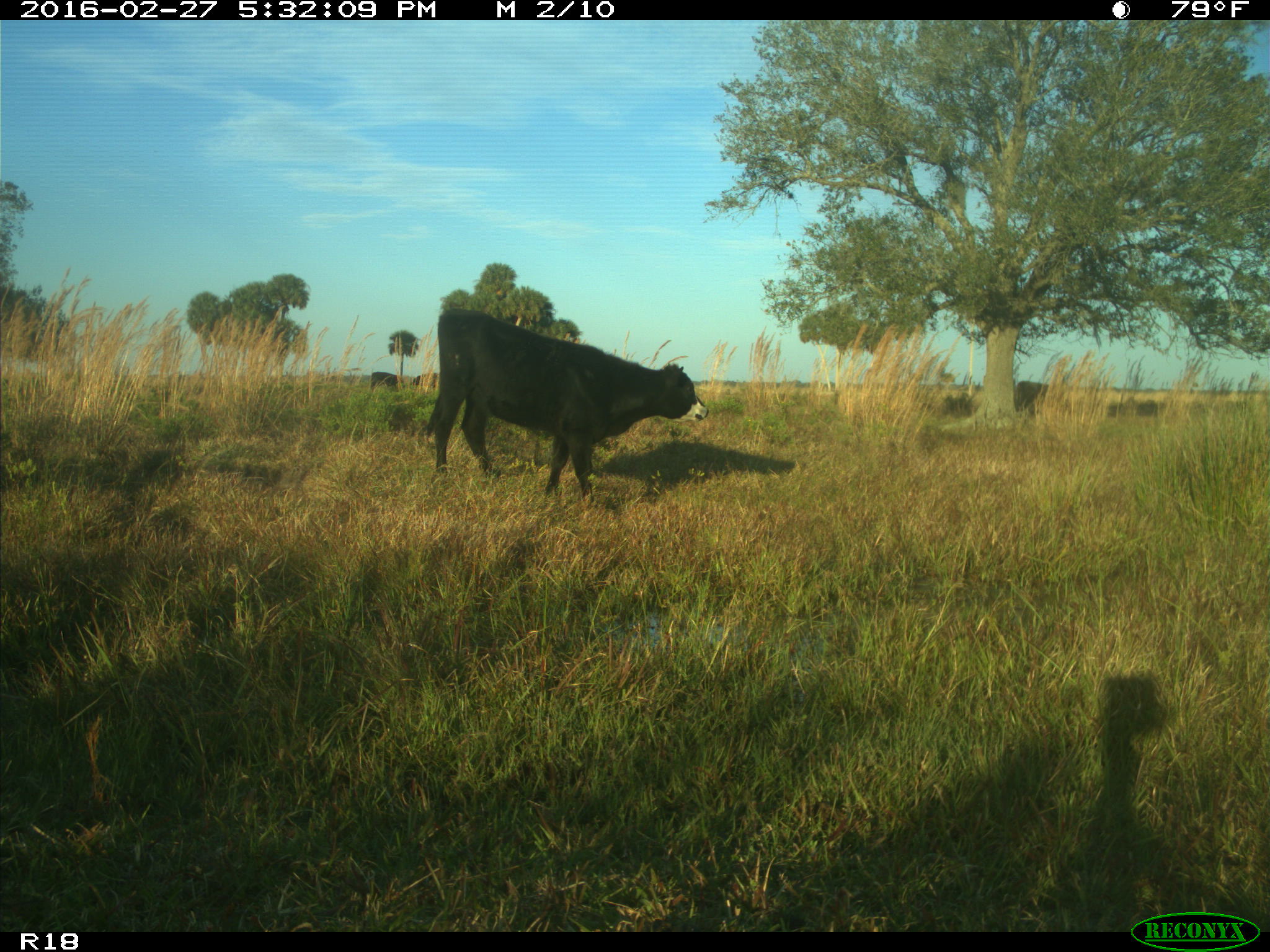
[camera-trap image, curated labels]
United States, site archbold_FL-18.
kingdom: Animalia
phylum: Chordata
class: Mammalia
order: Artiodactyla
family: Bovidae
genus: Bos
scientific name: Bos taurus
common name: domestic cow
Bos taurus (domestic cow).